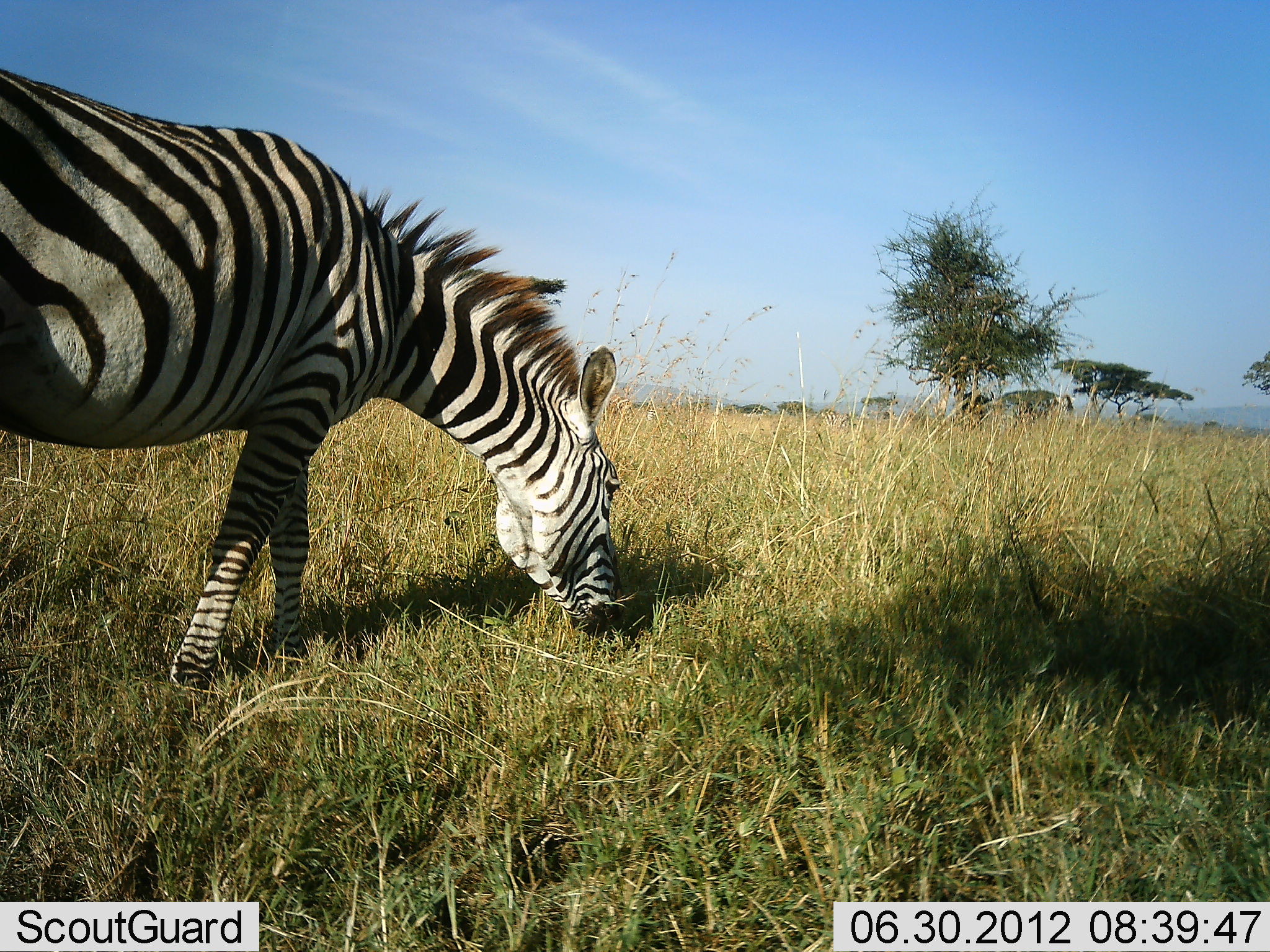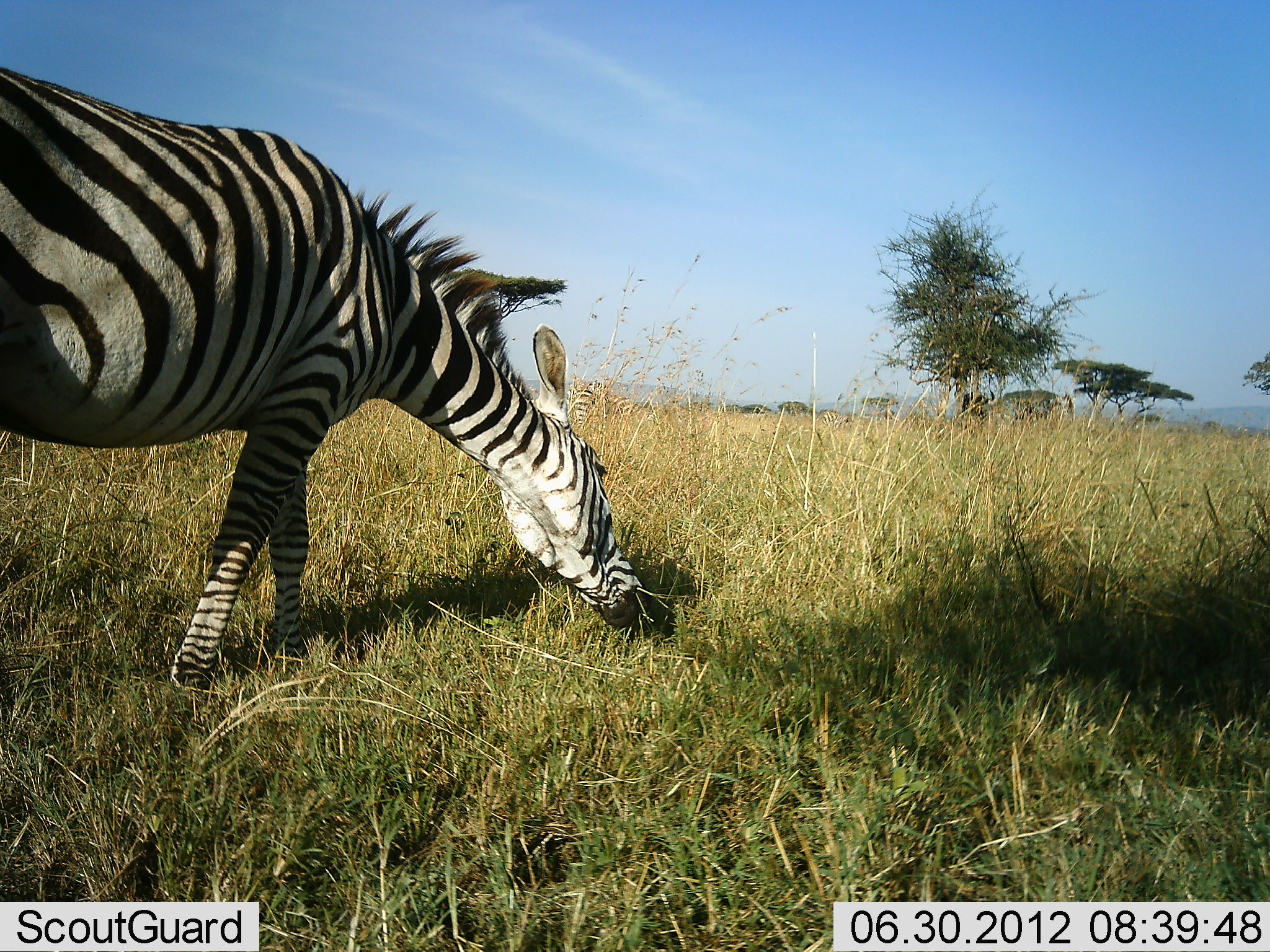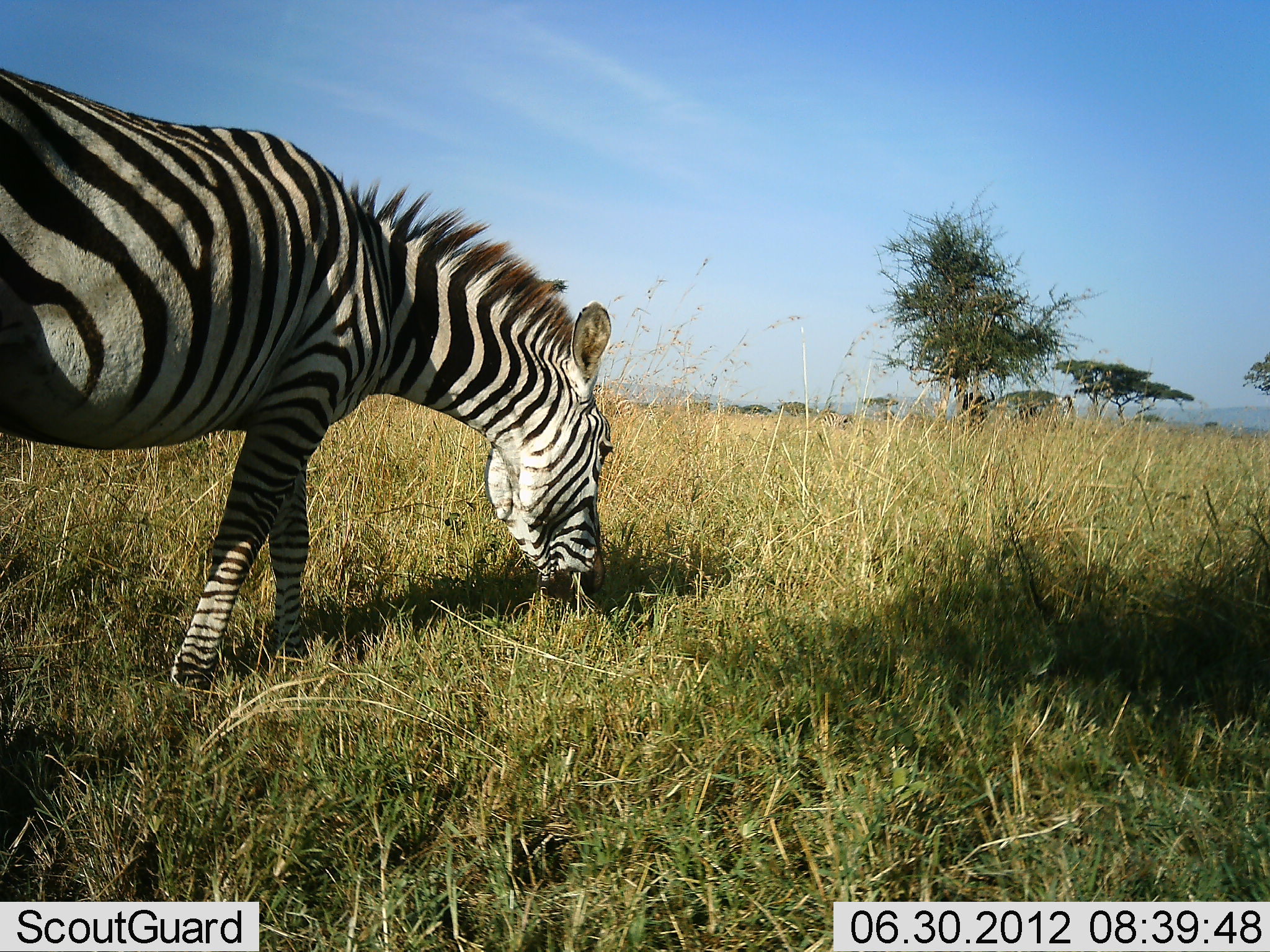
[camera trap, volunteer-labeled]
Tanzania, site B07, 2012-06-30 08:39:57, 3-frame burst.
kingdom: Animalia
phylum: Chordata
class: Mammalia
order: Perissodactyla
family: Equidae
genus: Equus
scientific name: Equus quagga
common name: plains zebra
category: zebra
Zebra (plains zebra) (Equus quagga), count 1. Behavior (volunteer vote fractions): standing 8%, resting 0%, moving 0%, interacting 0%. Young present (vote fraction): 0%. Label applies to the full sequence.